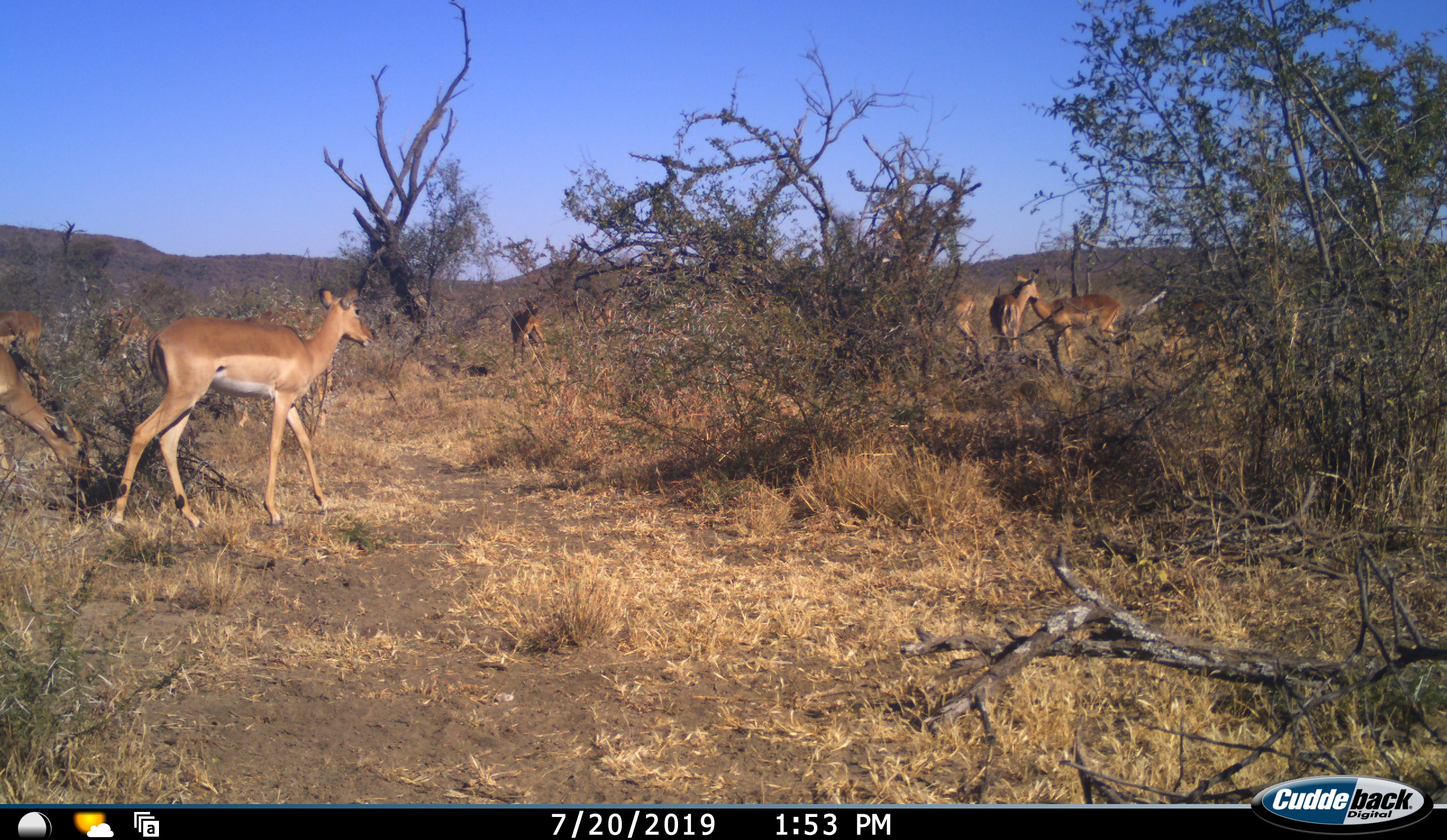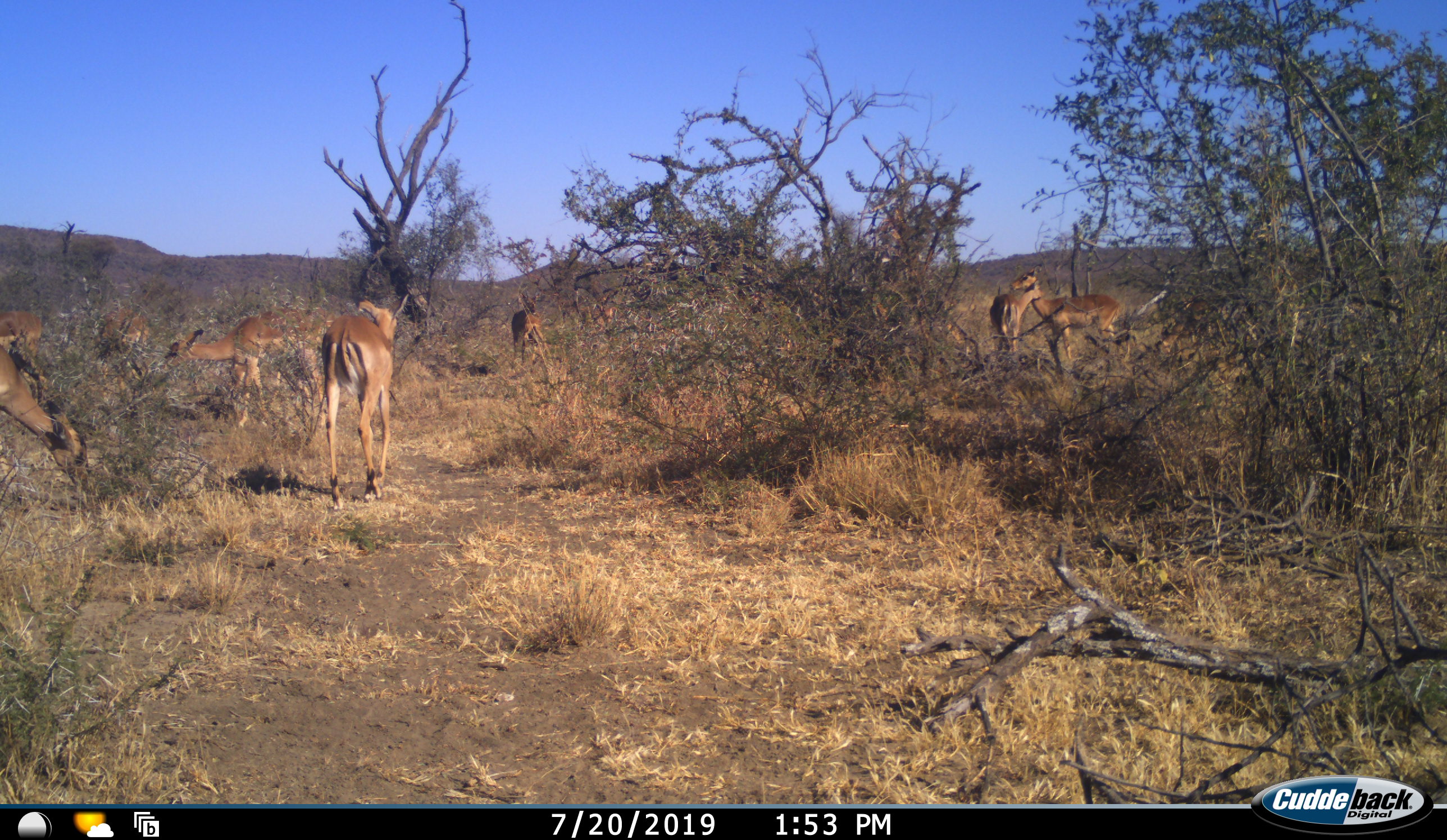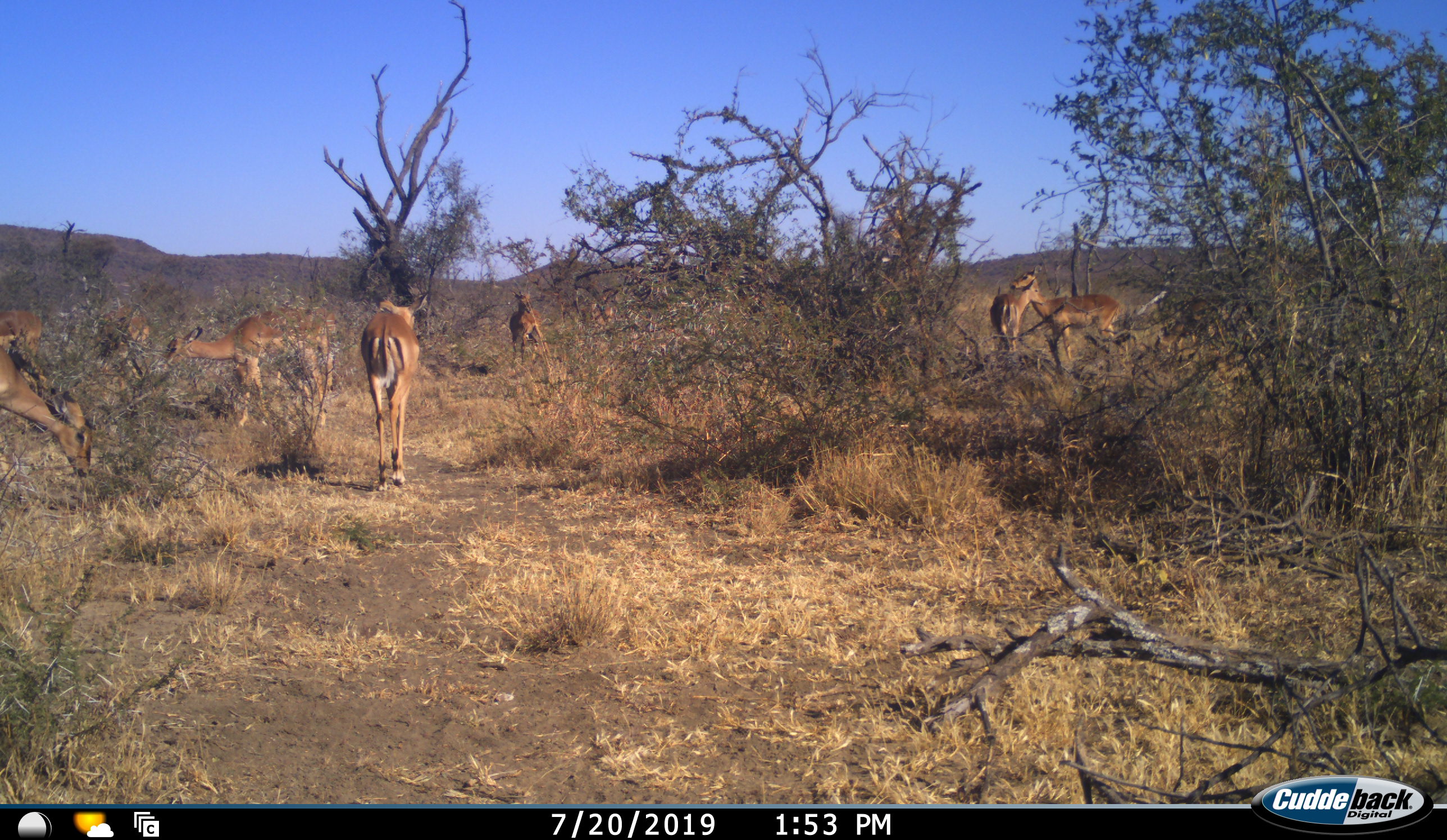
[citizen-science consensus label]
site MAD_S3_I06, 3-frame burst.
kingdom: Animalia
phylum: Chordata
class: Mammalia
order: Artiodactyla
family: Bovidae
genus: Aepyceros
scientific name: Aepyceros melampus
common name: impala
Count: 9.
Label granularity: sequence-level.